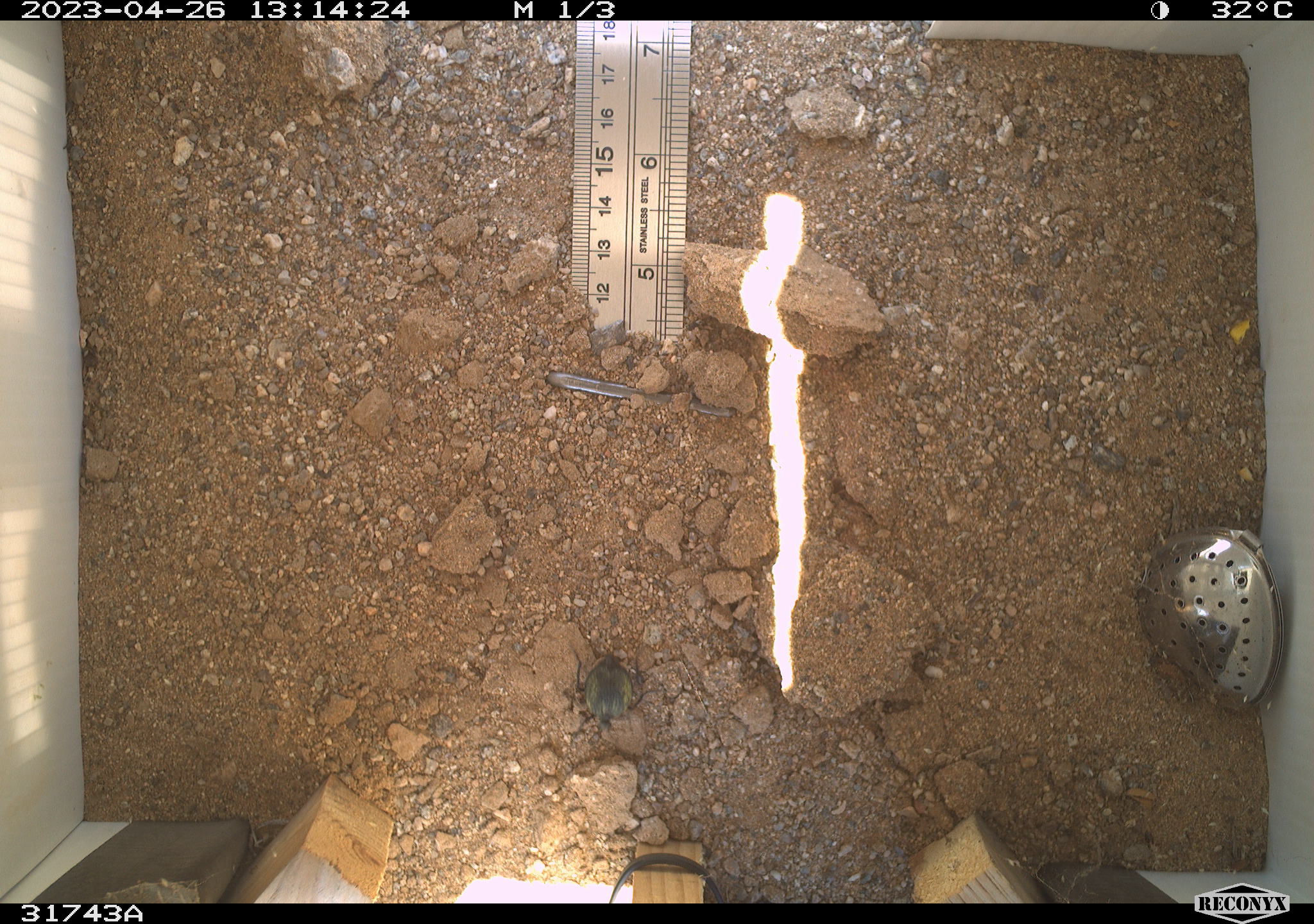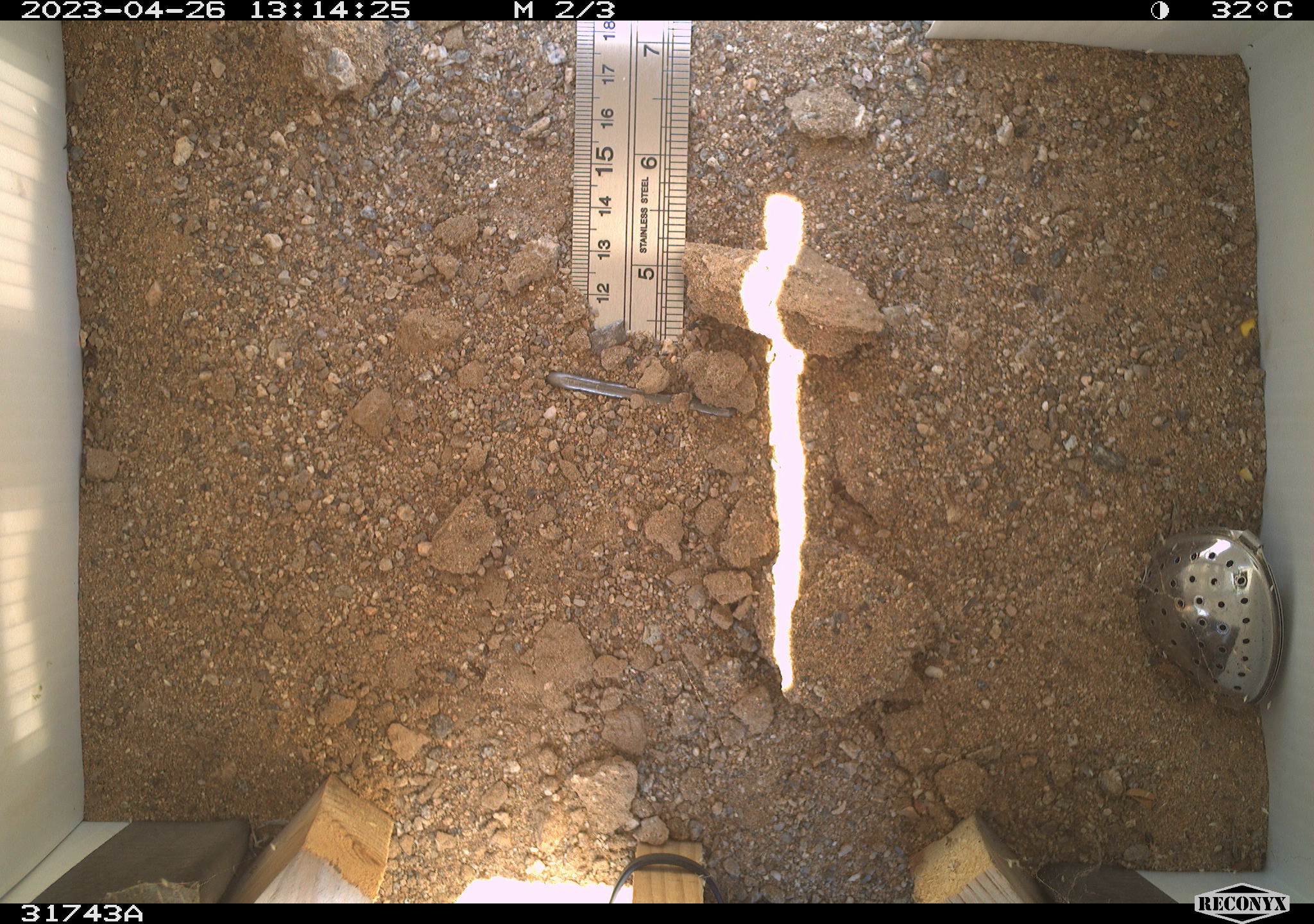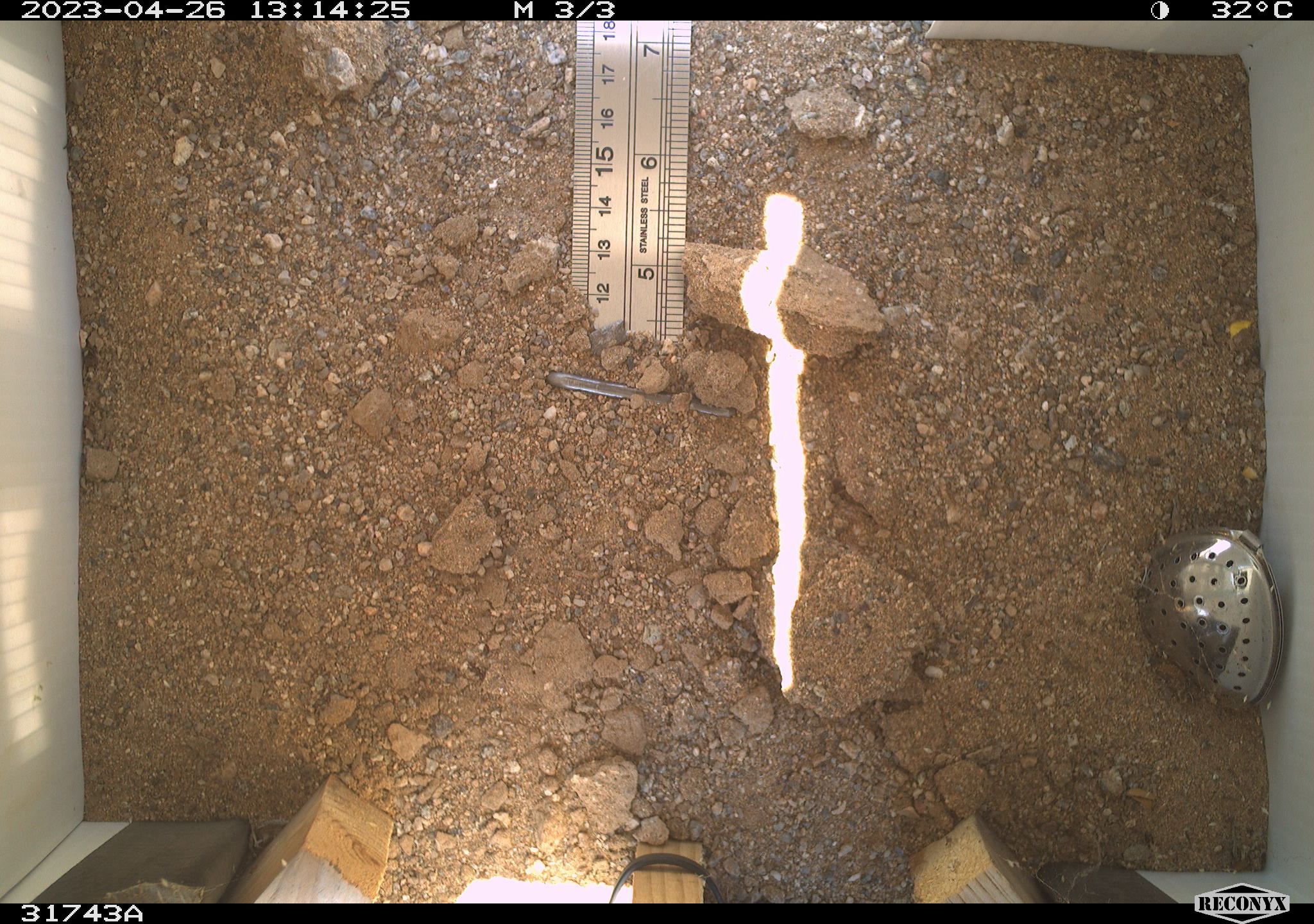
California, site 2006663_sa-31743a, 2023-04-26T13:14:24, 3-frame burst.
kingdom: Animalia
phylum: Arthropoda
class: Insecta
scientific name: Insecta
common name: insect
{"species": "insect (Insecta)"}